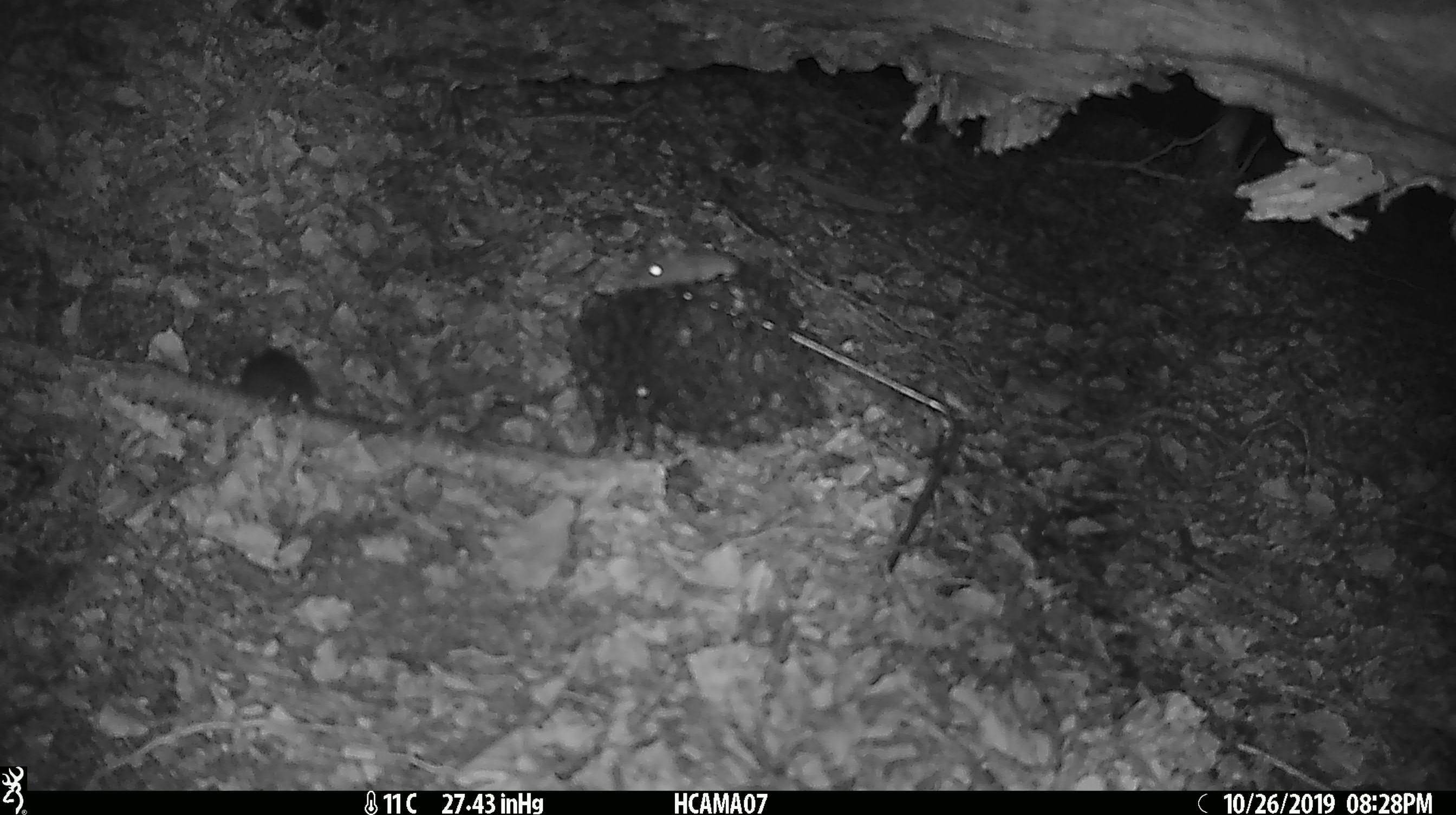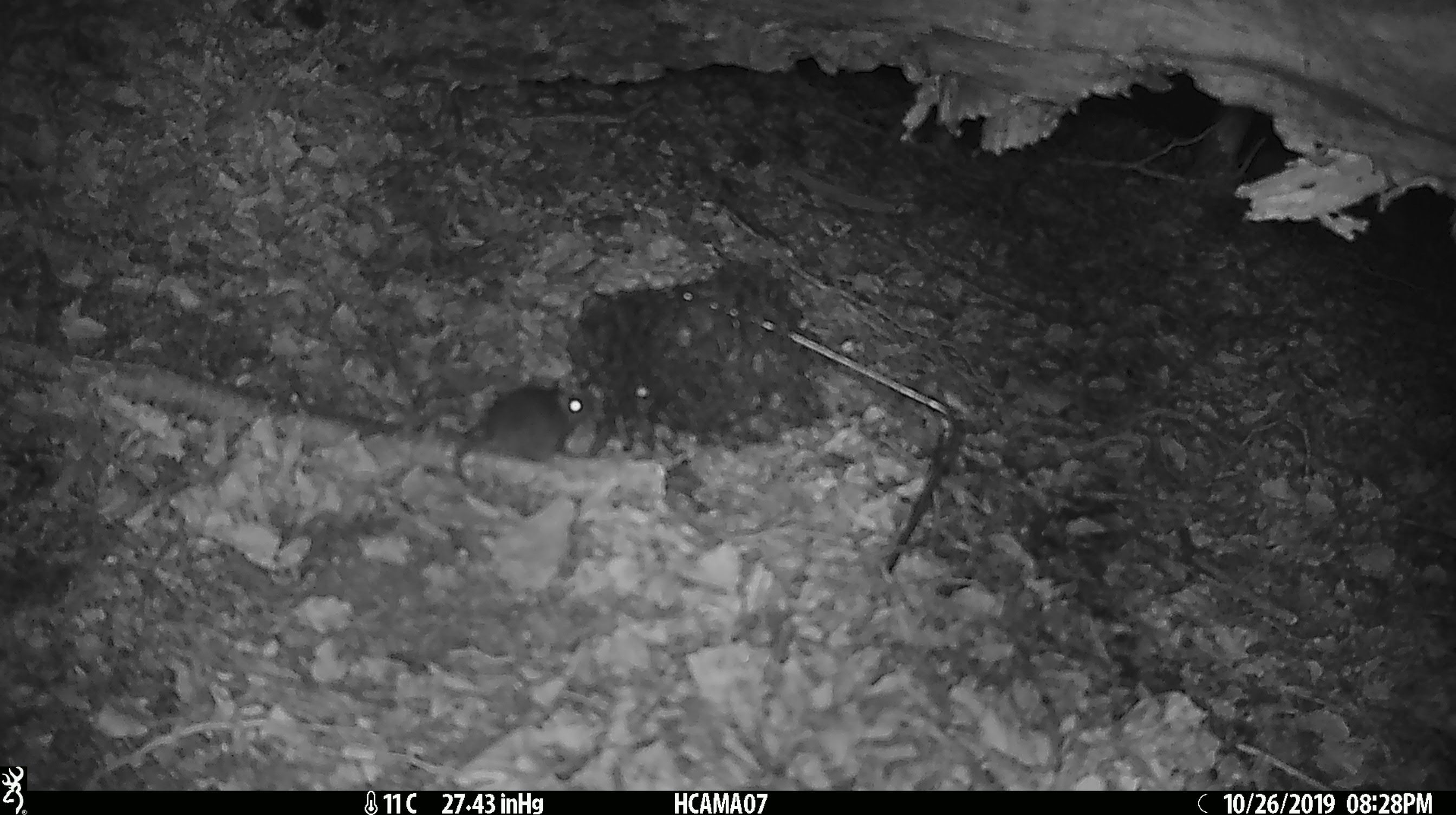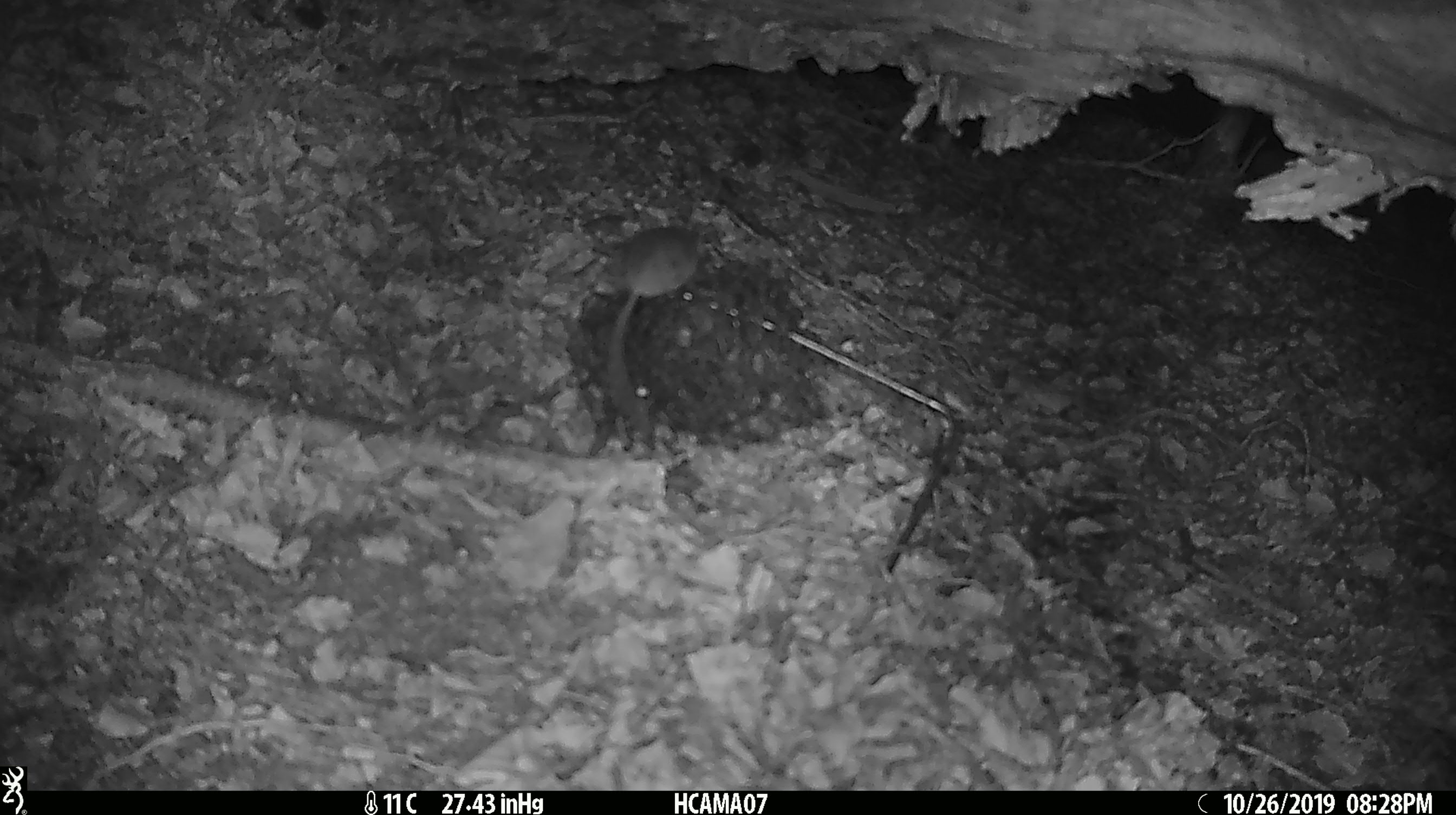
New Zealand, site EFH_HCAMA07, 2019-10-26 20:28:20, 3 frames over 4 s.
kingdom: Animalia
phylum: Chordata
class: Mammalia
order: Rodentia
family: Muridae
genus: Mus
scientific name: Mus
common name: mouse